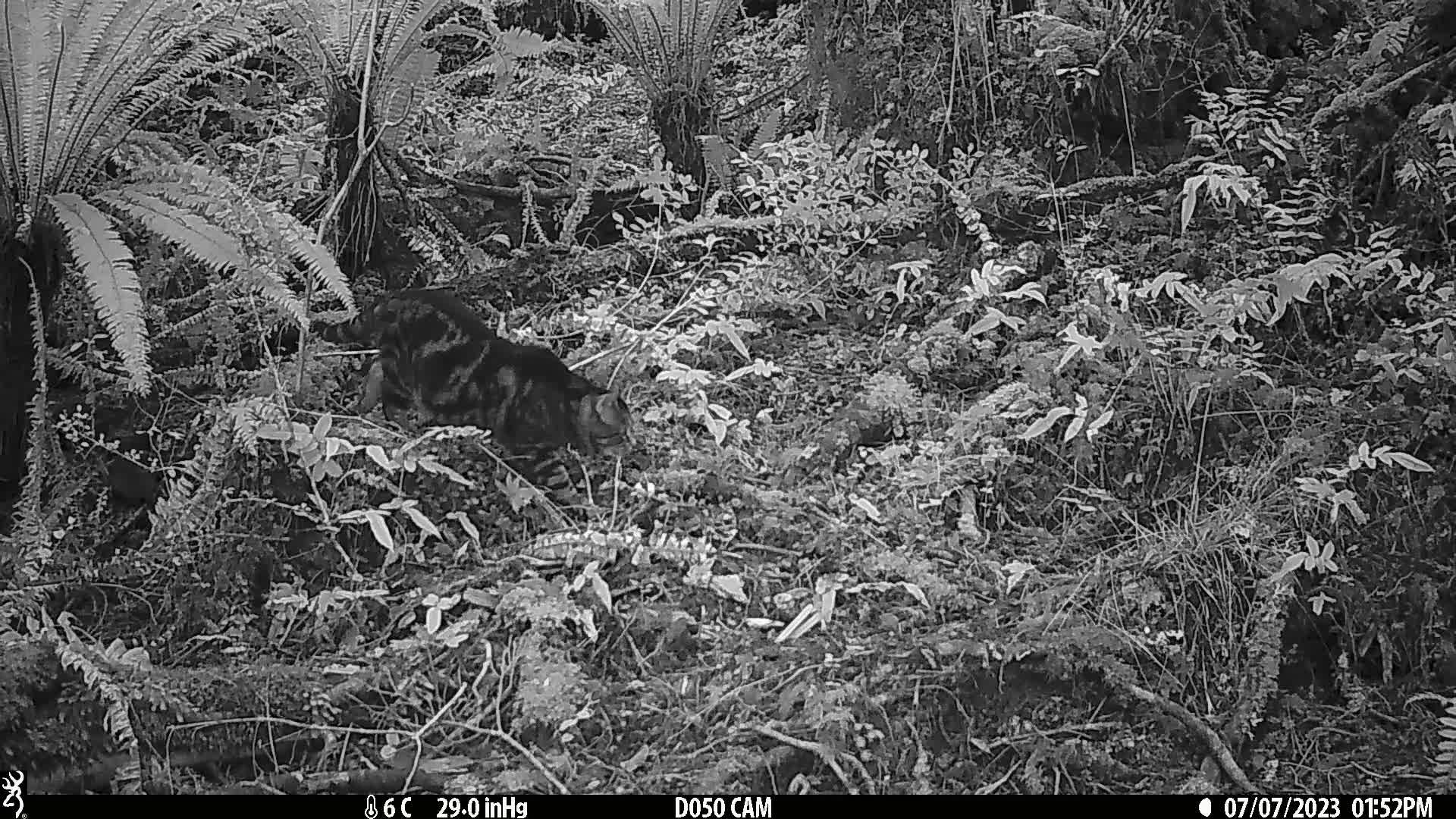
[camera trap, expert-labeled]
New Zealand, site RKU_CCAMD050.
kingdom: Animalia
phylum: Chordata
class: Mammalia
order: Carnivora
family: Felidae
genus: Felis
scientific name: Felis catus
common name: domestic cat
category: cat